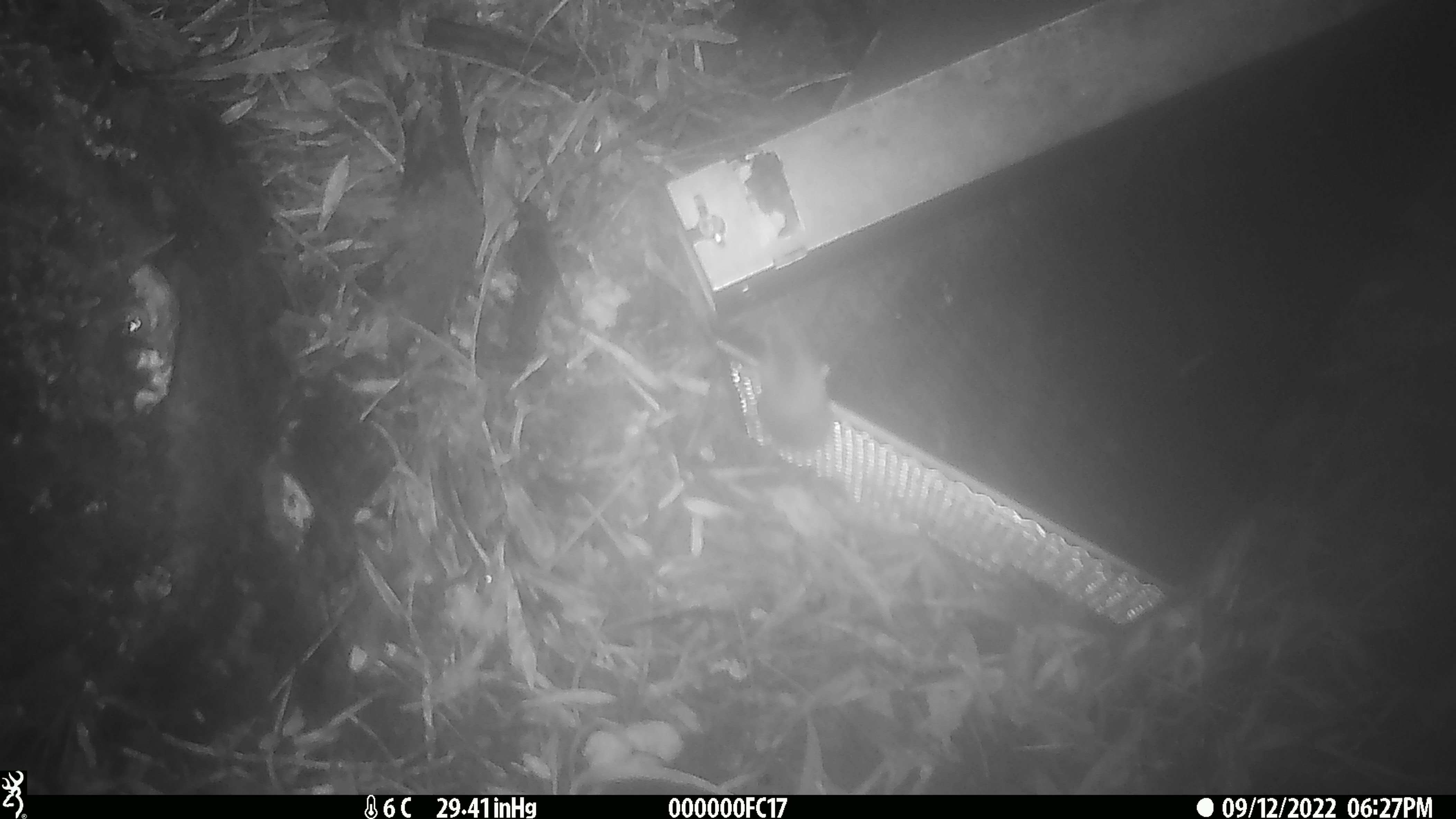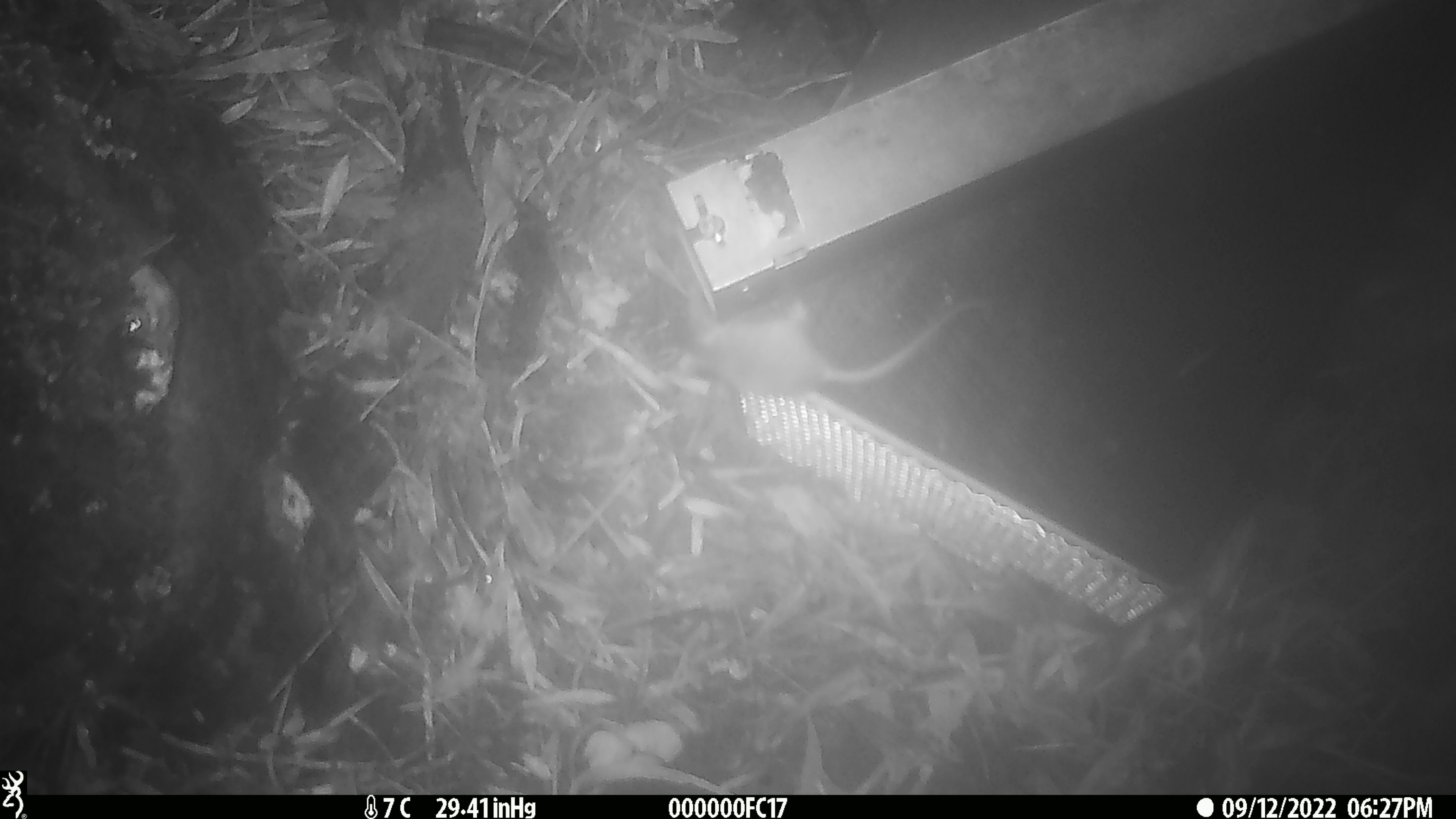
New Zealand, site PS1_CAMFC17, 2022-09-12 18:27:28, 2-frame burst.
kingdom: Animalia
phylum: Chordata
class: Mammalia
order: Rodentia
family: Muridae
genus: Mus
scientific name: Mus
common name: mouse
Mouse (Mus).